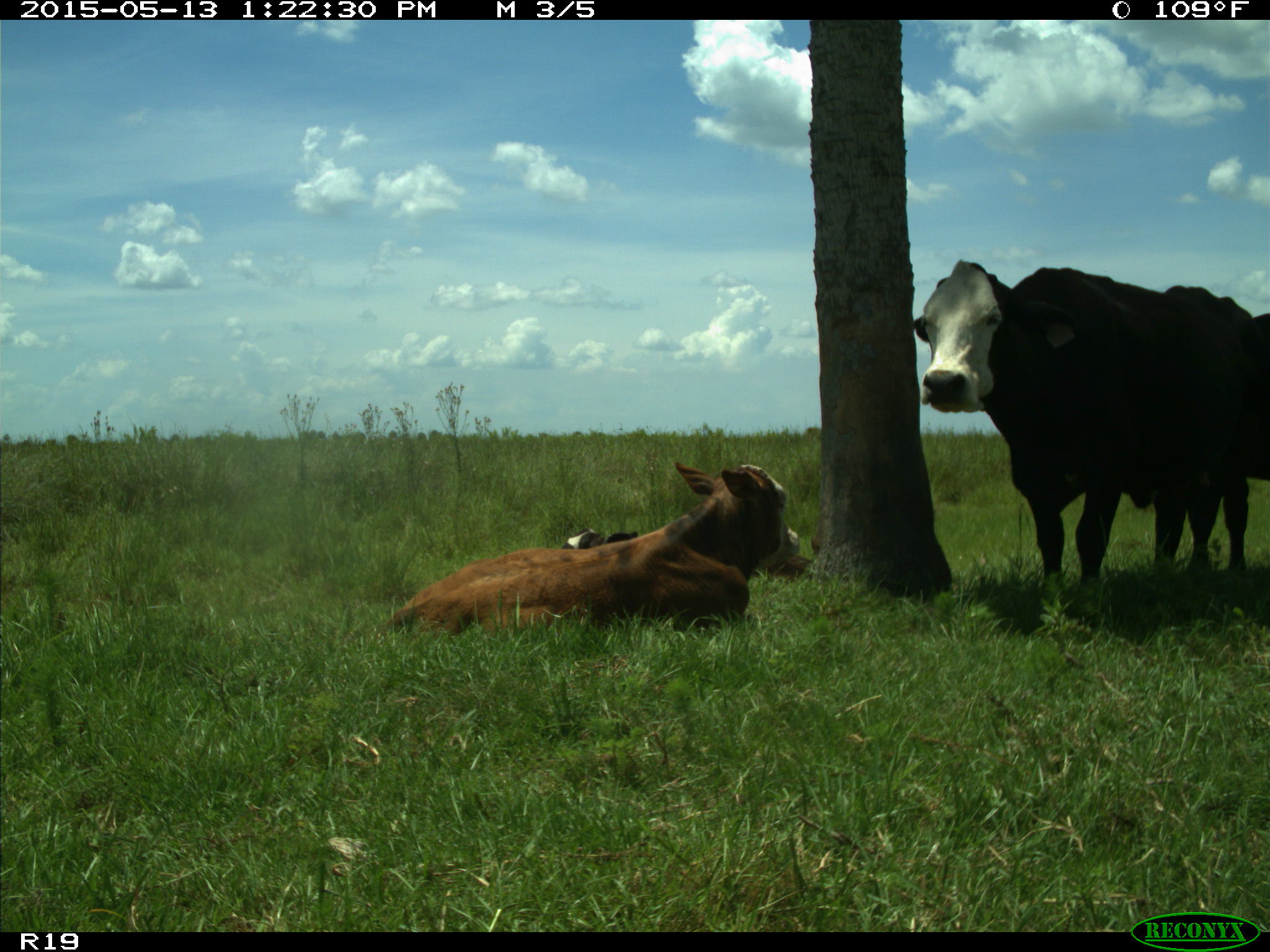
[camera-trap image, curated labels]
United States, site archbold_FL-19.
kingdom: Animalia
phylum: Chordata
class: Mammalia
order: Artiodactyla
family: Bovidae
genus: Bos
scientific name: Bos taurus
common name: domestic cow